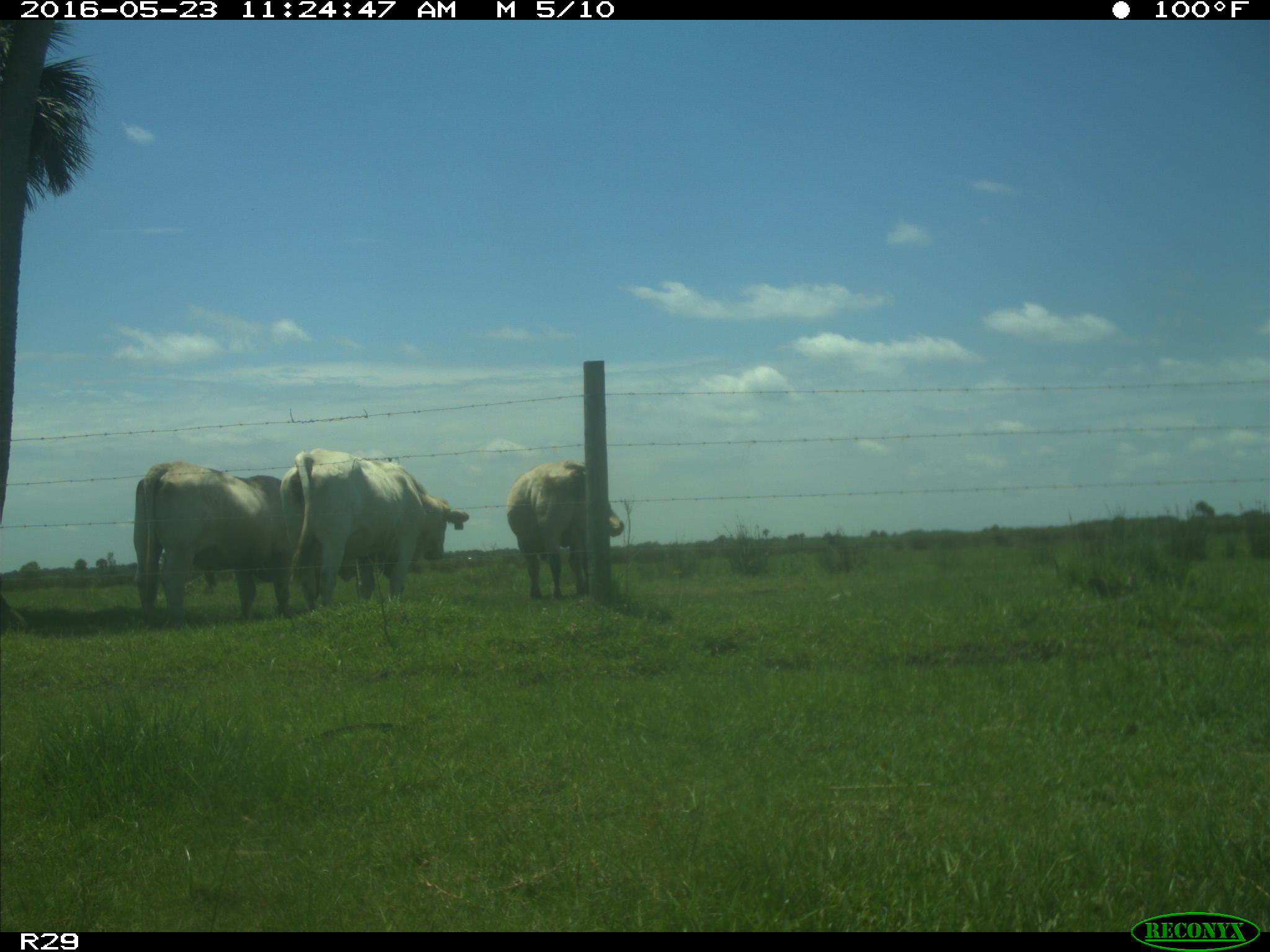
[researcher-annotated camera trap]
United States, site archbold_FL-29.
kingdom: Animalia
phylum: Chordata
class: Mammalia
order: Artiodactyla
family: Bovidae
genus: Bos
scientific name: Bos taurus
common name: domestic cow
Bos taurus (domestic cow).